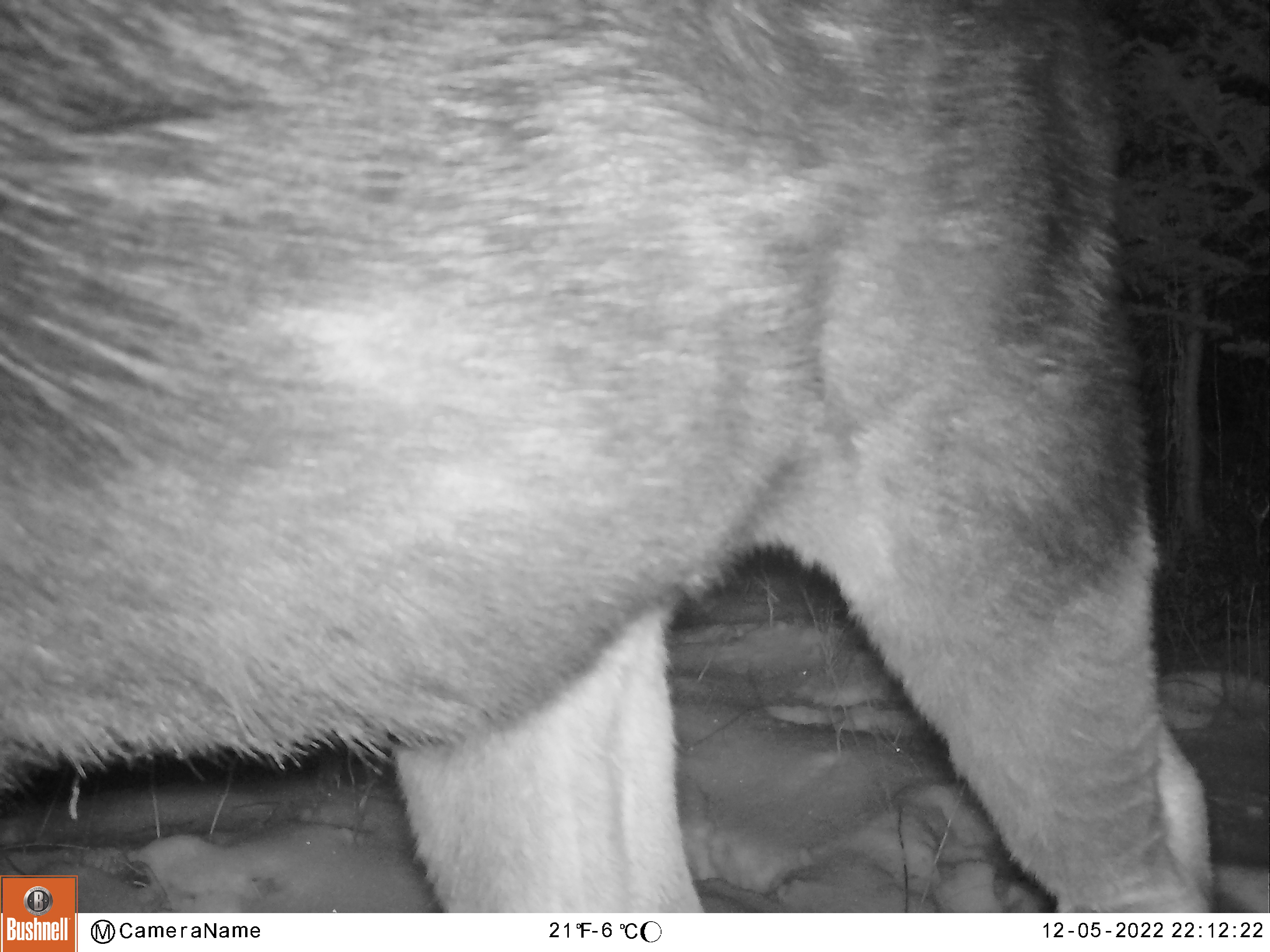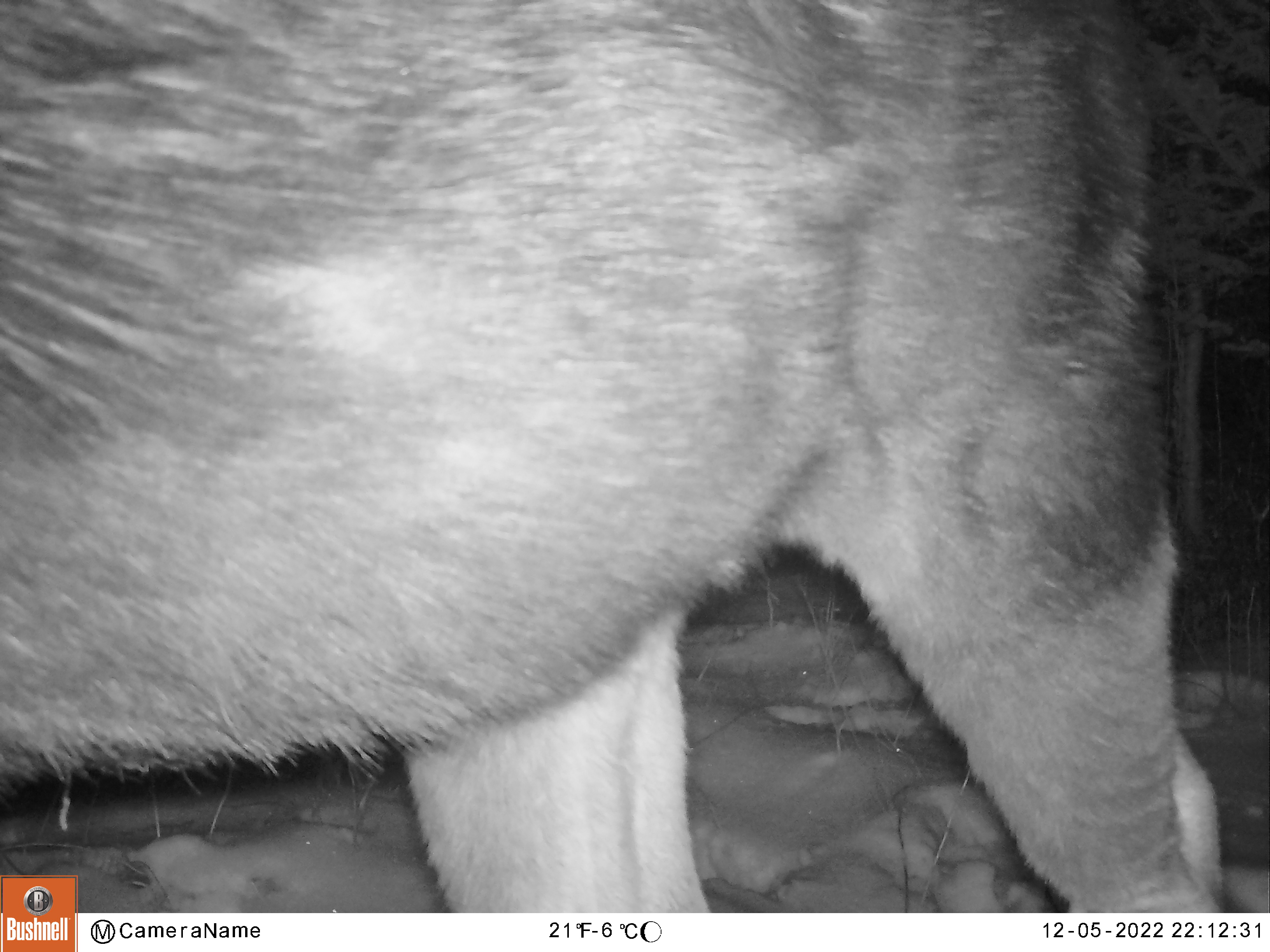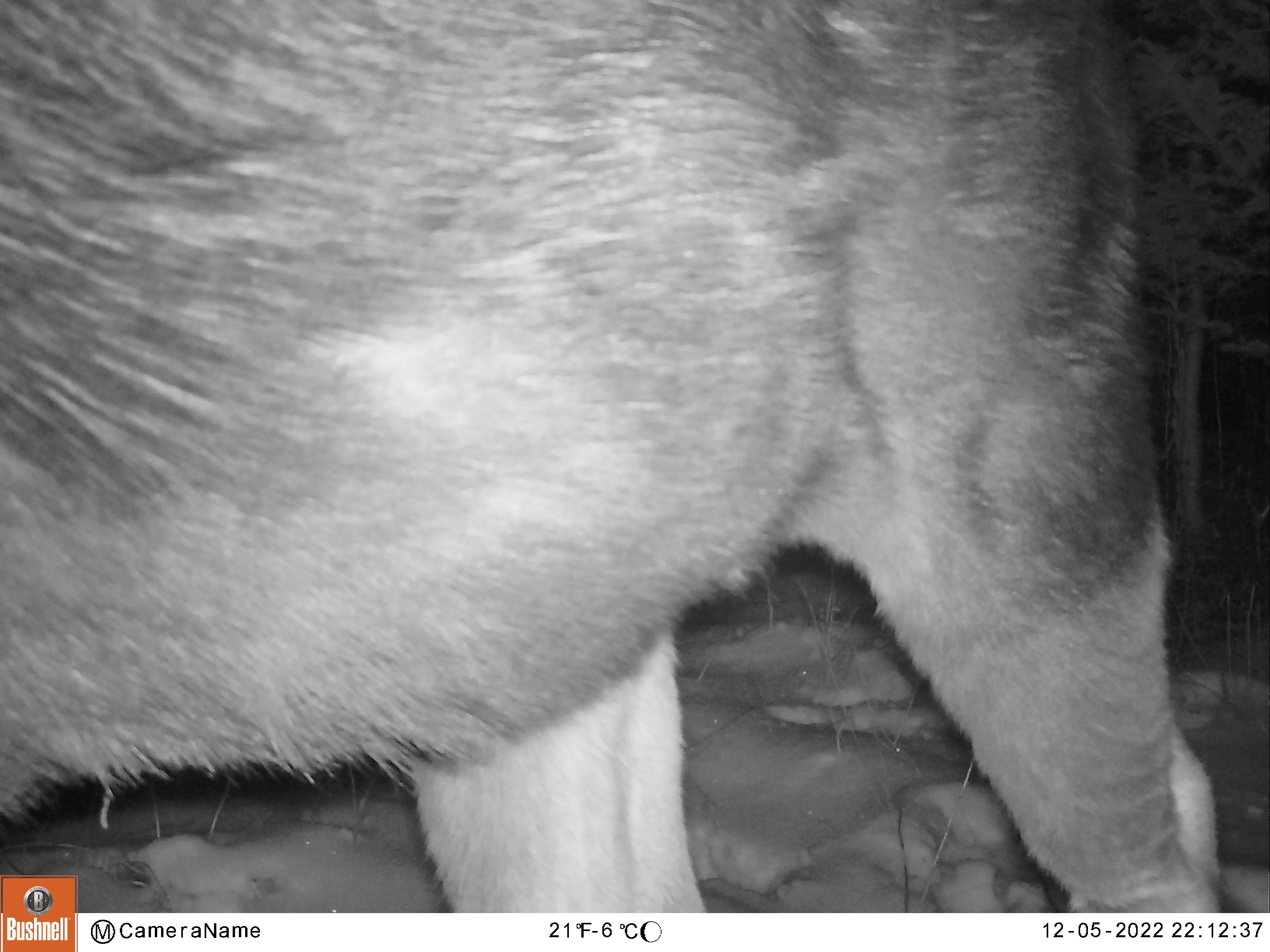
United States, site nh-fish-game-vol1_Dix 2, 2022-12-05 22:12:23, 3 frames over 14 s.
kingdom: Animalia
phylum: Chordata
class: Mammalia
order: Artiodactyla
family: Cervidae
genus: Alces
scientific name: Alces alces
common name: moose